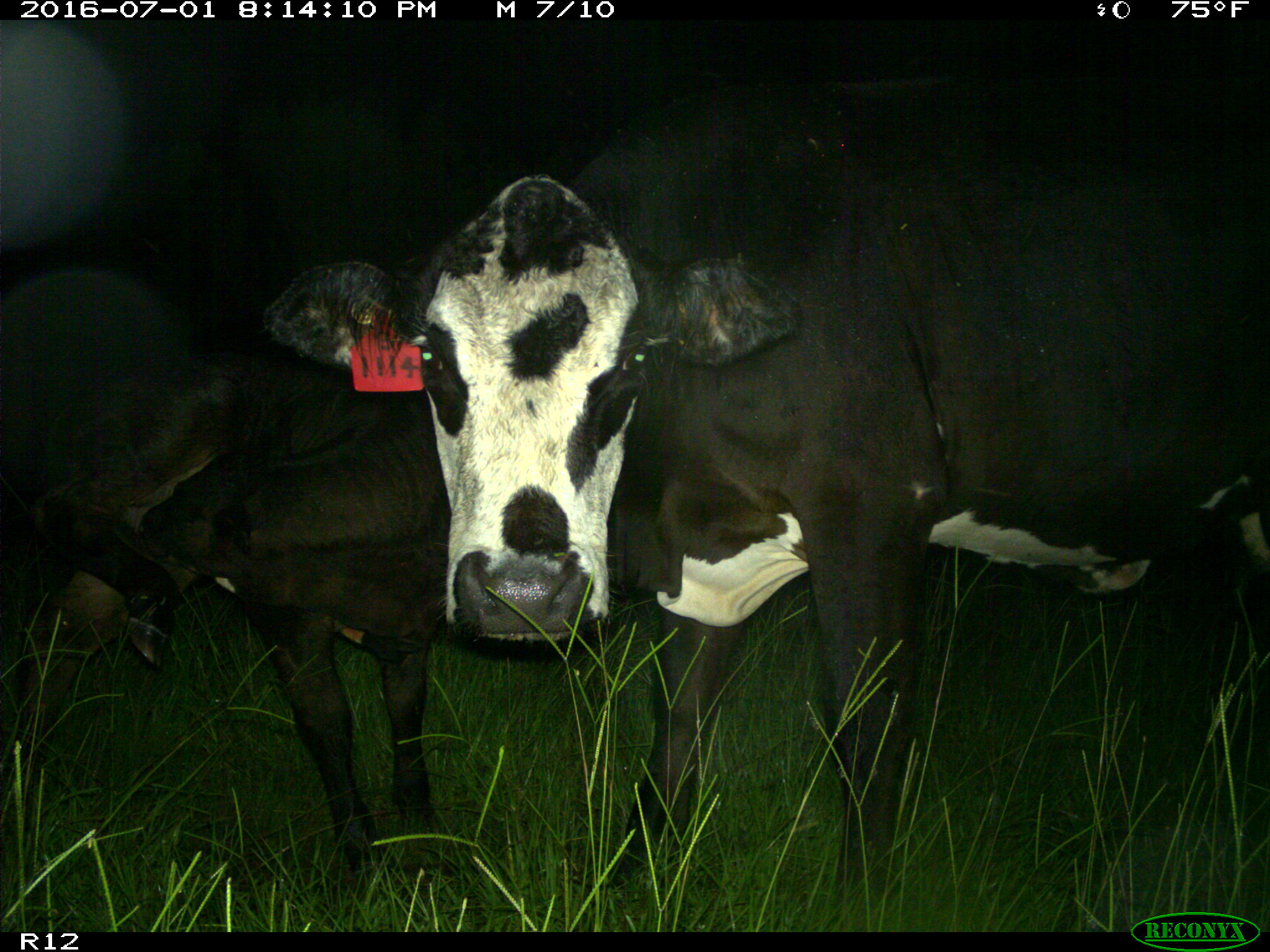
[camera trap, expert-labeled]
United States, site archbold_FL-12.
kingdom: Animalia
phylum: Chordata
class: Mammalia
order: Artiodactyla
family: Bovidae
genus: Bos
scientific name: Bos taurus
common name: domestic cow